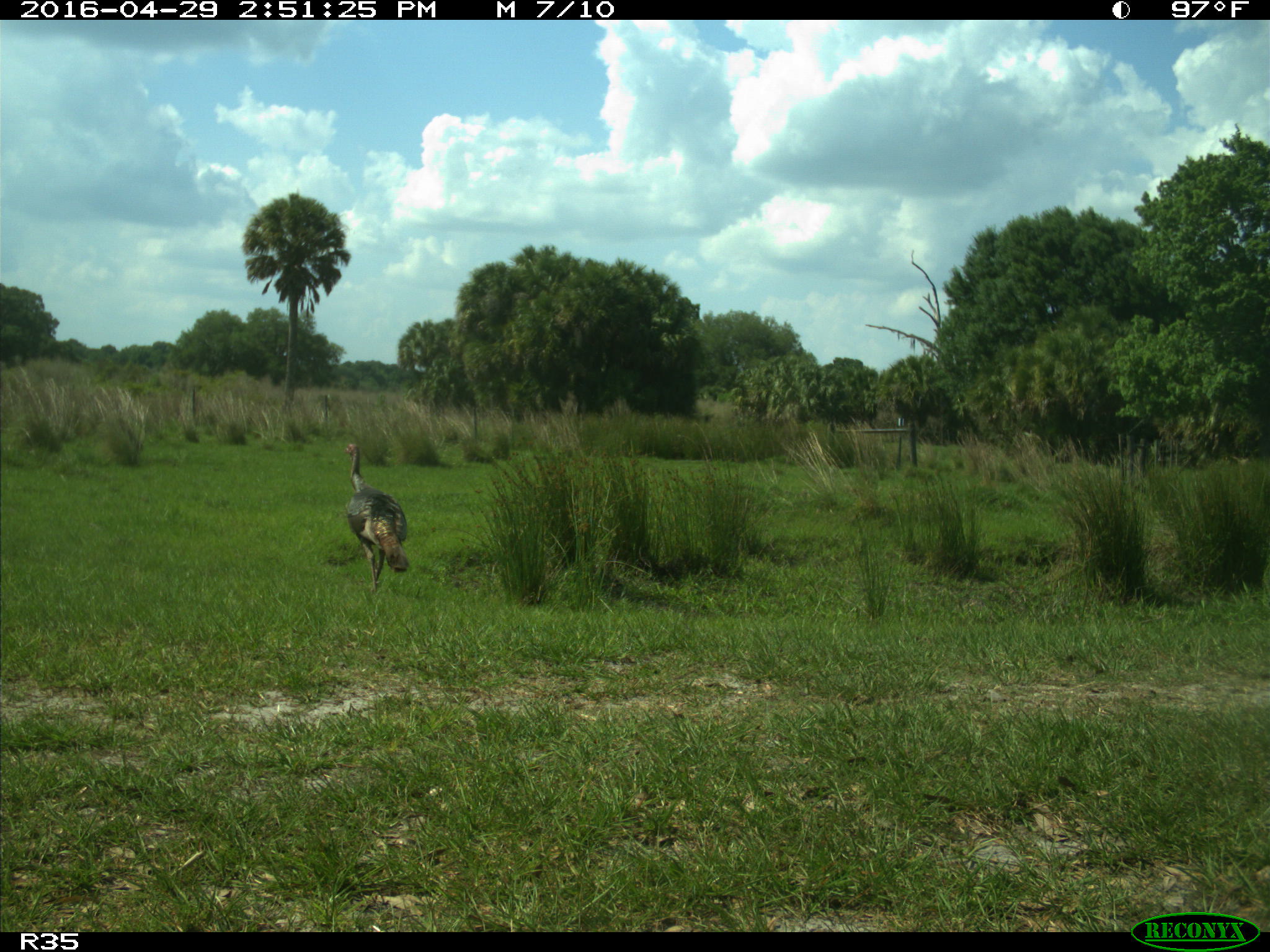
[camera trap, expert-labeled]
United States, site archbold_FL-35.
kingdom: Animalia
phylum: Chordata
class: Aves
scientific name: Aves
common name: birds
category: unidentified bird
Unidentified bird (birds) (Aves).